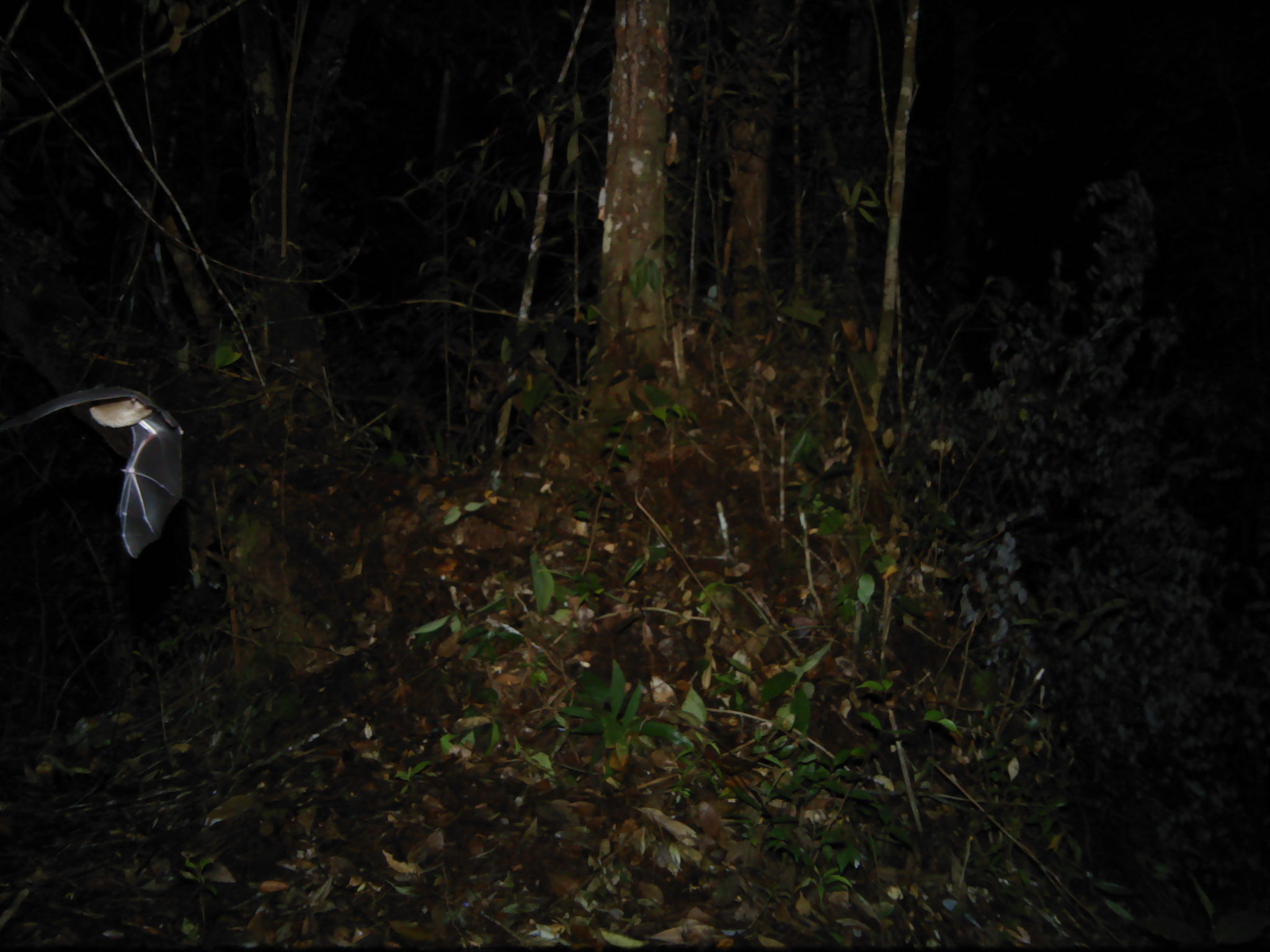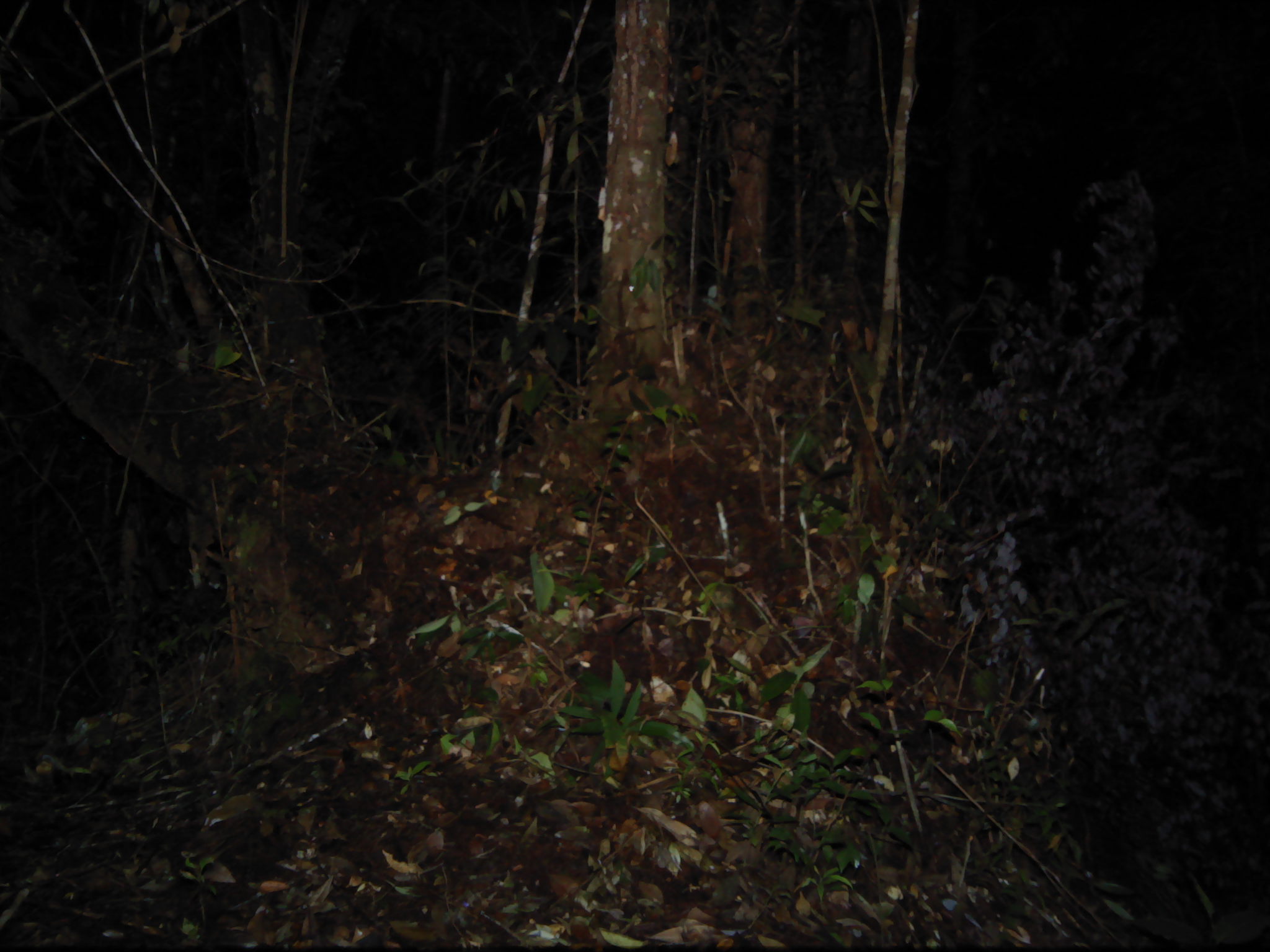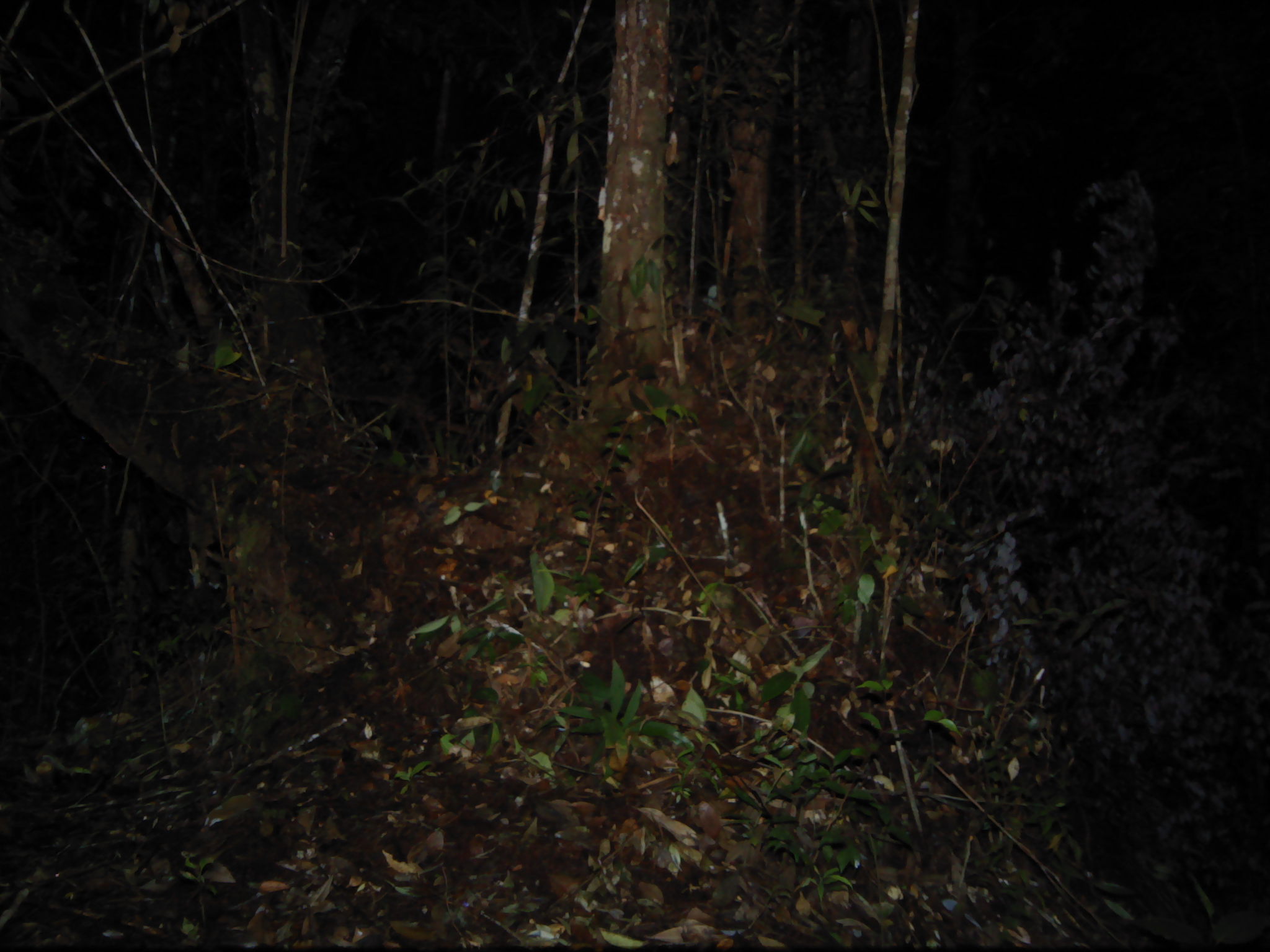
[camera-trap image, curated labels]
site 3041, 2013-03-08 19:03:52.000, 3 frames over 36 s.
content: unidentified animal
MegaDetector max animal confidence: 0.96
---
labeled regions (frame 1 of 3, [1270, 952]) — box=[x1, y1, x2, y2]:
unknown: box=[0, 384, 185, 558]